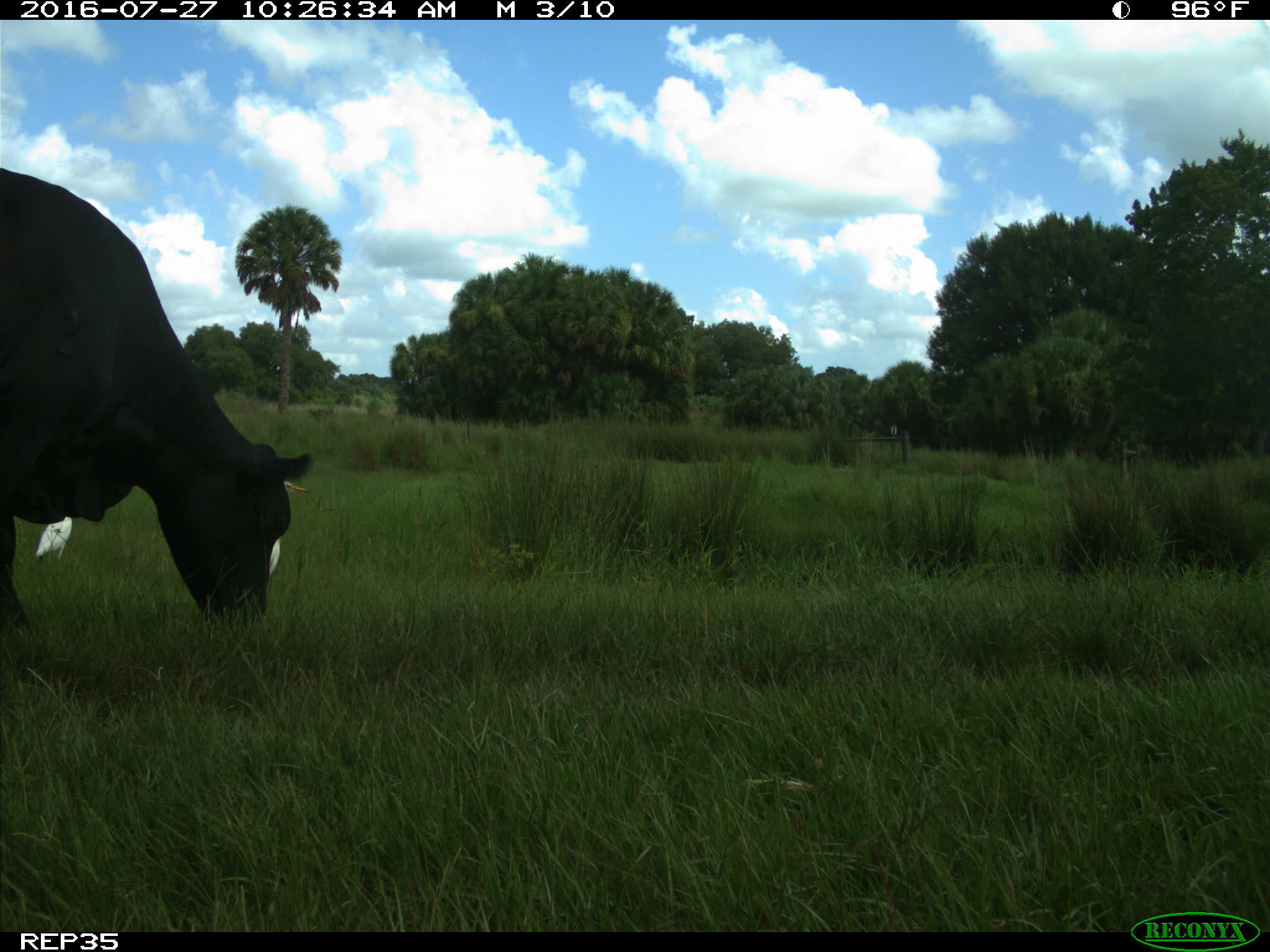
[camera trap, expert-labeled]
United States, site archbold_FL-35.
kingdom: Animalia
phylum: Chordata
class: Mammalia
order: Artiodactyla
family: Bovidae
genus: Bos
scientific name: Bos taurus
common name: domestic cow